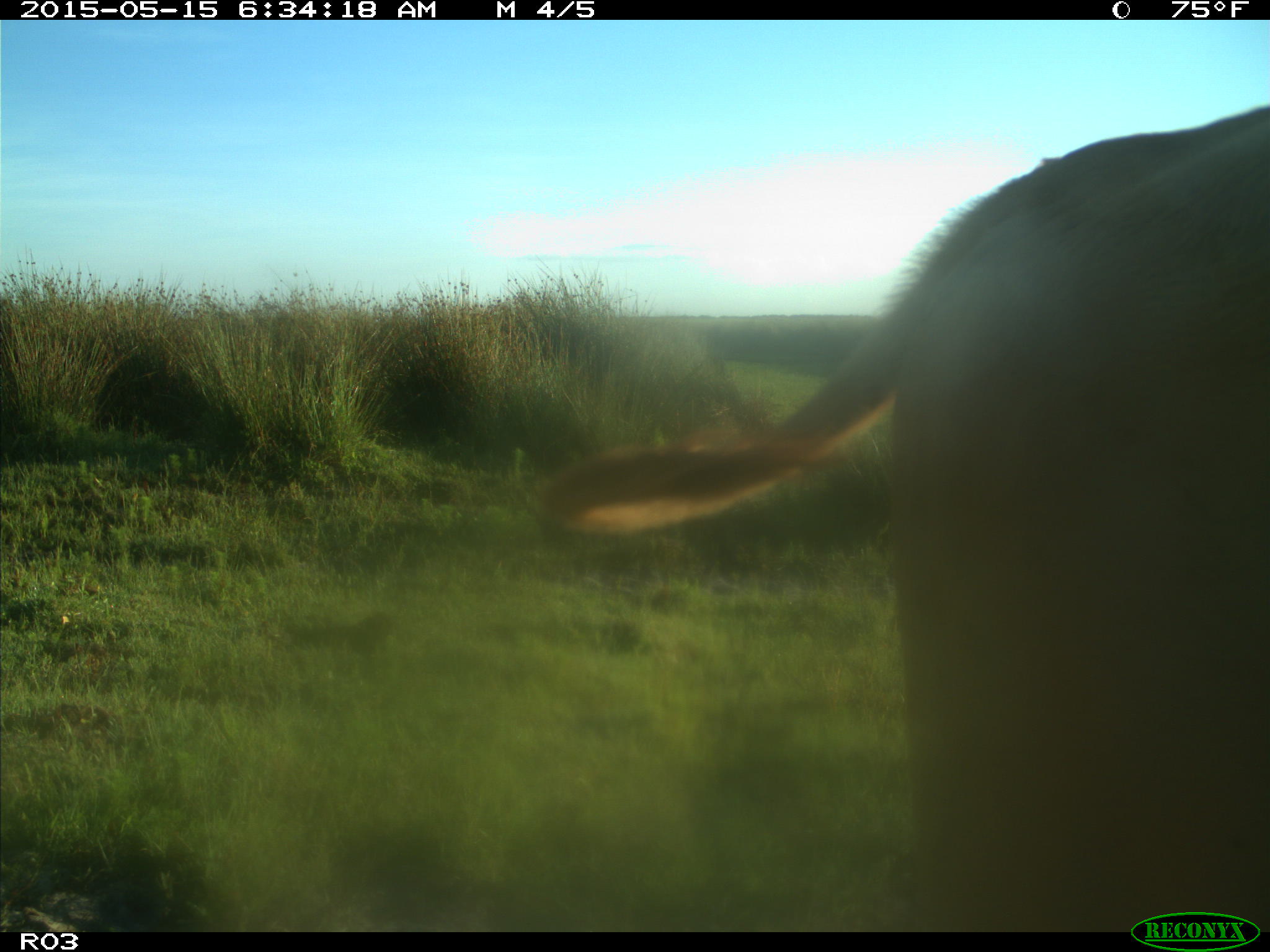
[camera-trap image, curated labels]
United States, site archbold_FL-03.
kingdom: Animalia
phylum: Chordata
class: Mammalia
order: Artiodactyla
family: Bovidae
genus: Bos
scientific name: Bos taurus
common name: domestic cow